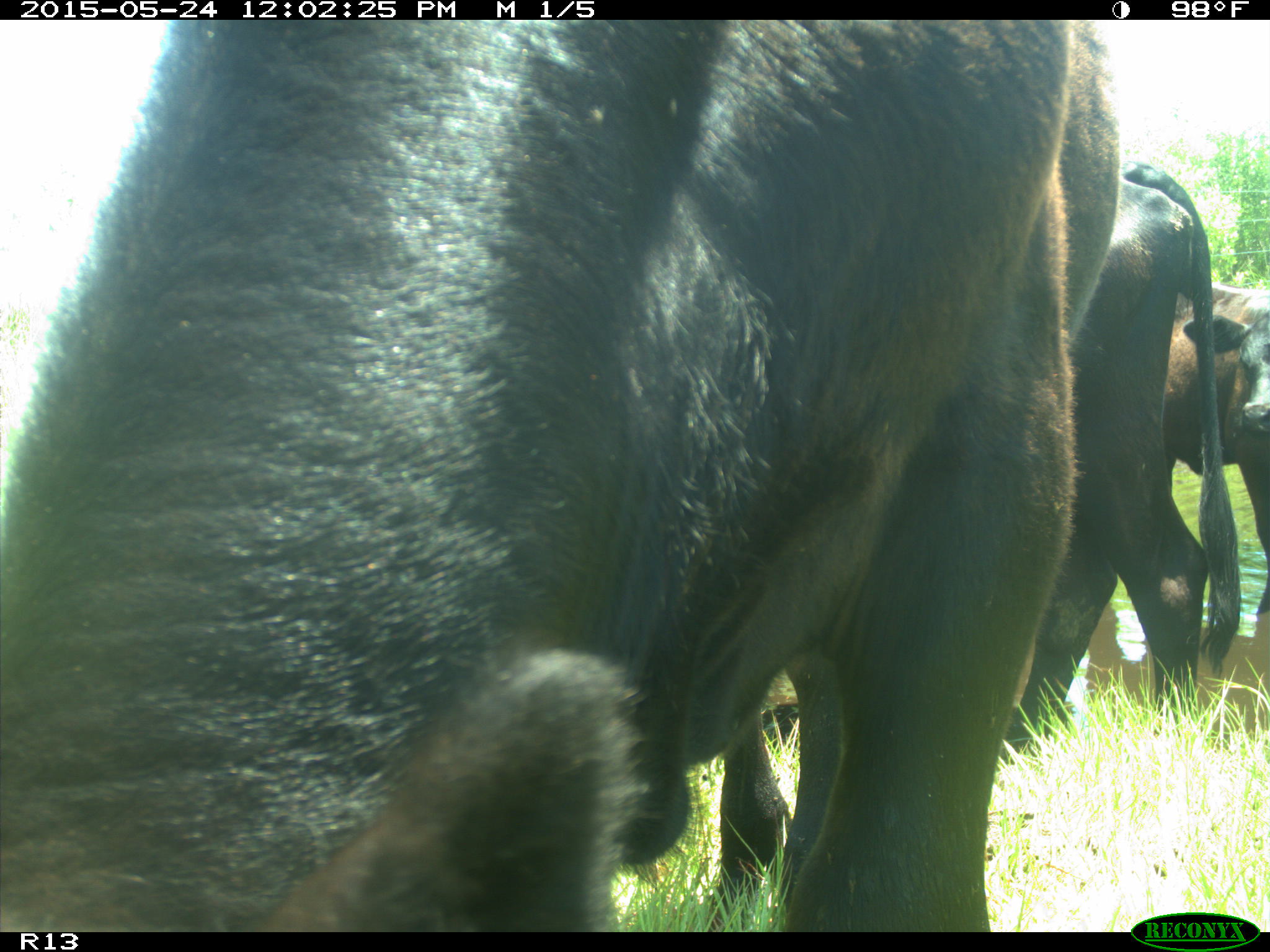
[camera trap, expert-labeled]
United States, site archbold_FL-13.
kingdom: Animalia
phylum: Chordata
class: Mammalia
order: Artiodactyla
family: Bovidae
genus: Bos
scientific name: Bos taurus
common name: domestic cow